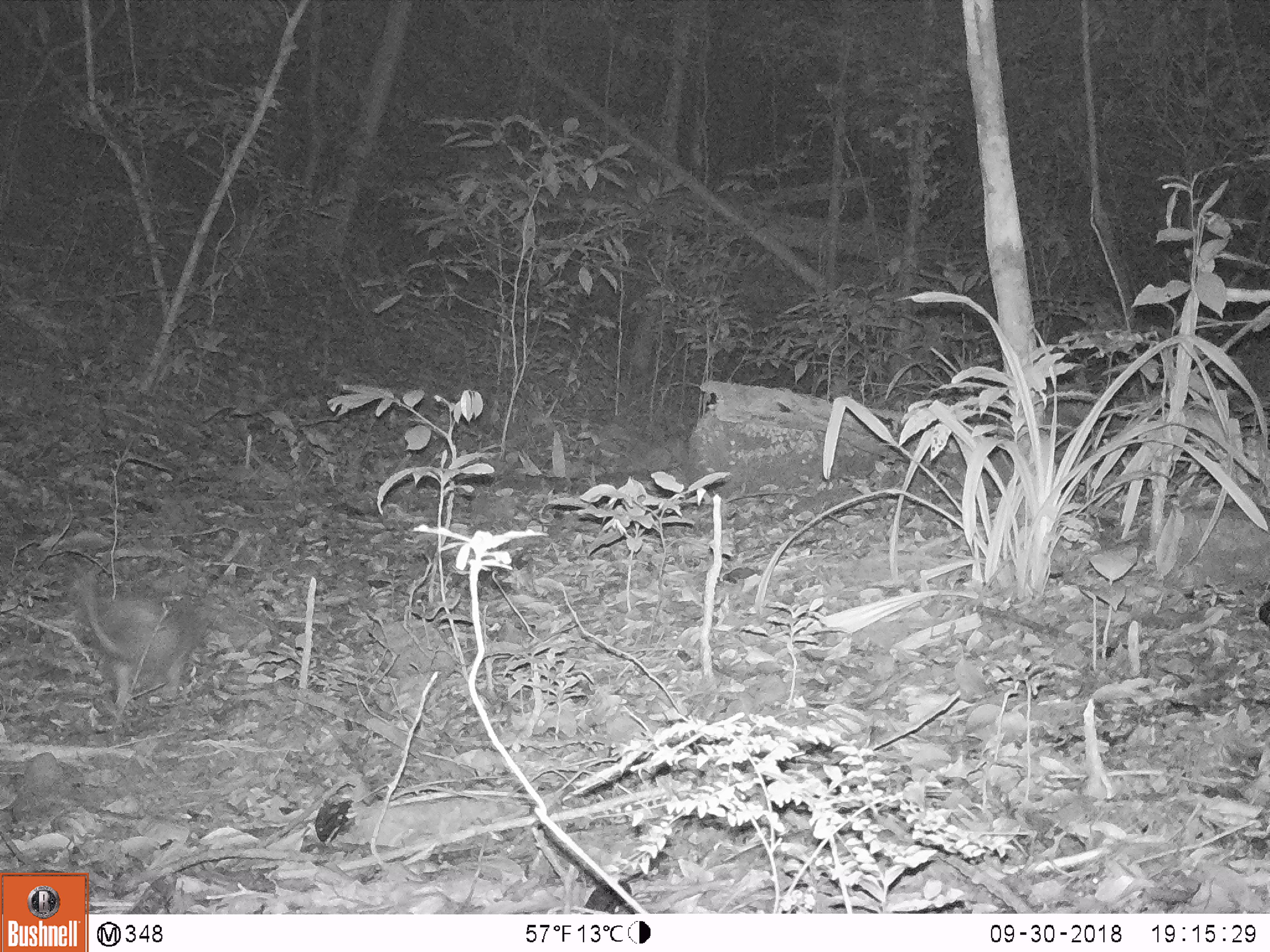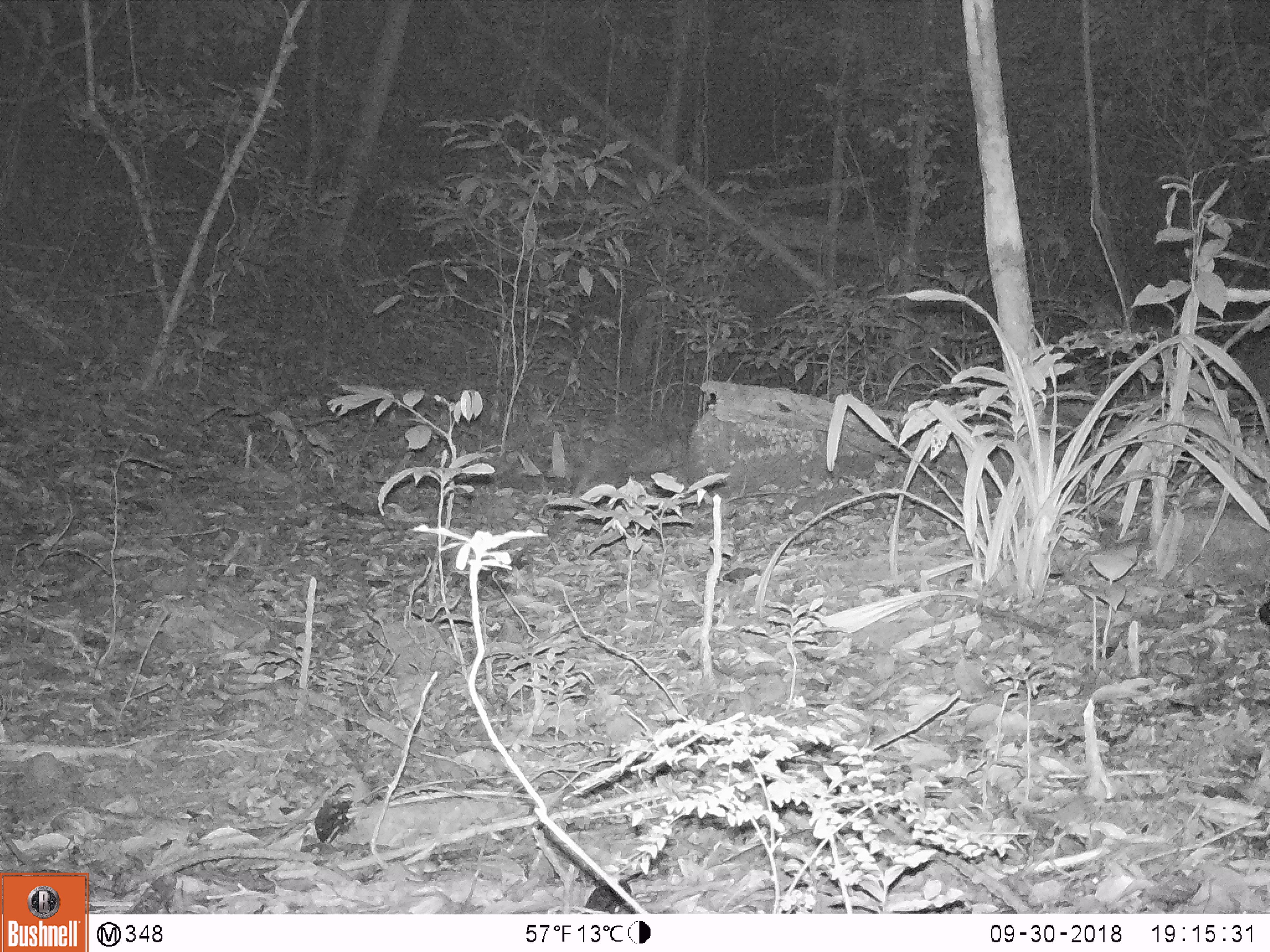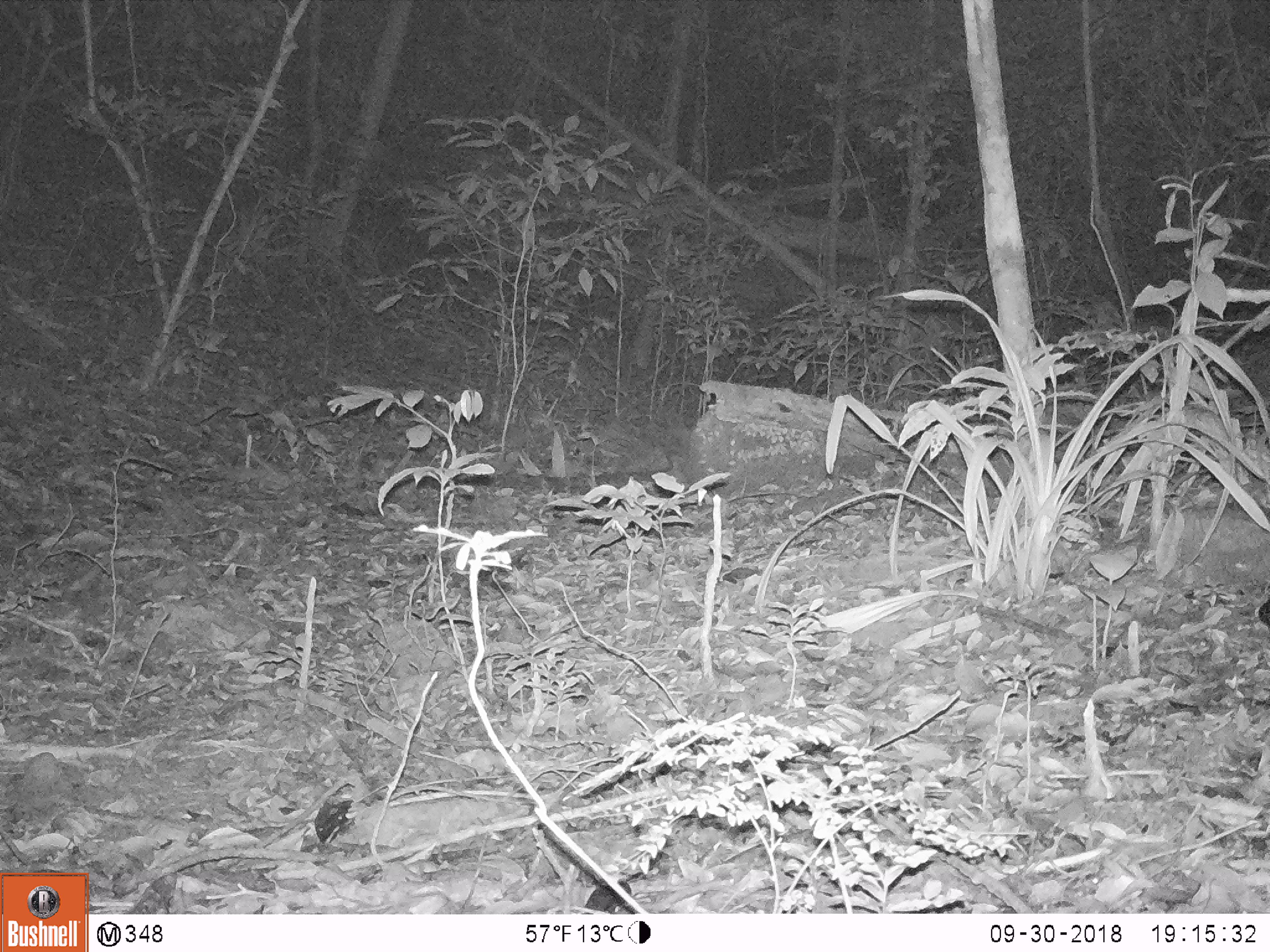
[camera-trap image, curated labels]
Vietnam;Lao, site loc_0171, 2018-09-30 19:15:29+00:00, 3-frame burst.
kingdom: Animalia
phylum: Chordata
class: Mammalia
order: Rodentia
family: Hystricidae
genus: Atherurus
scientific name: Atherurus macrourus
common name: asiatic brush-tailed porcupine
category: asiatic brush tailed porcupine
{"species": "asiatic brush tailed porcupine (asiatic brush-tailed porcupine) (Atherurus macrourus)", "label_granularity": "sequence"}